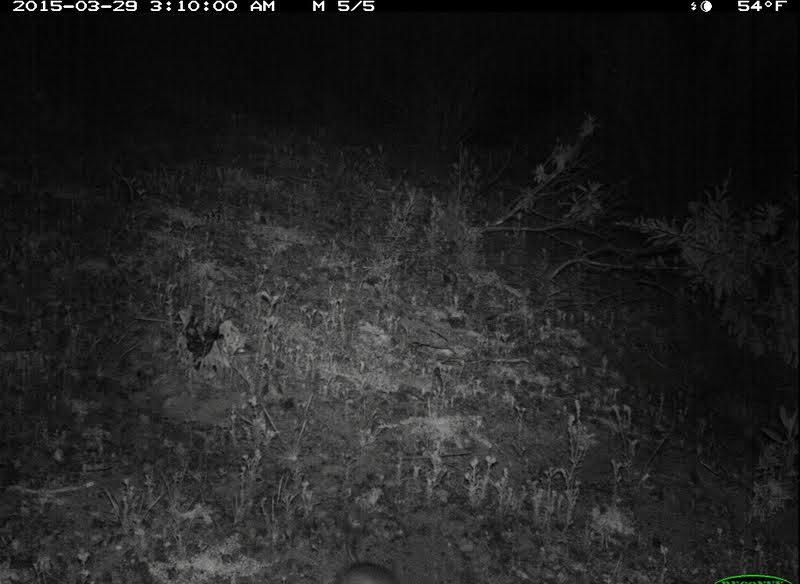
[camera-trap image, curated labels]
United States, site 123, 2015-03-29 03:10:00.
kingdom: Animalia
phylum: Chordata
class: Mammalia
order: Rodentia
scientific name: Rodentia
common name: rodent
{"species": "rodent (Rodentia)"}